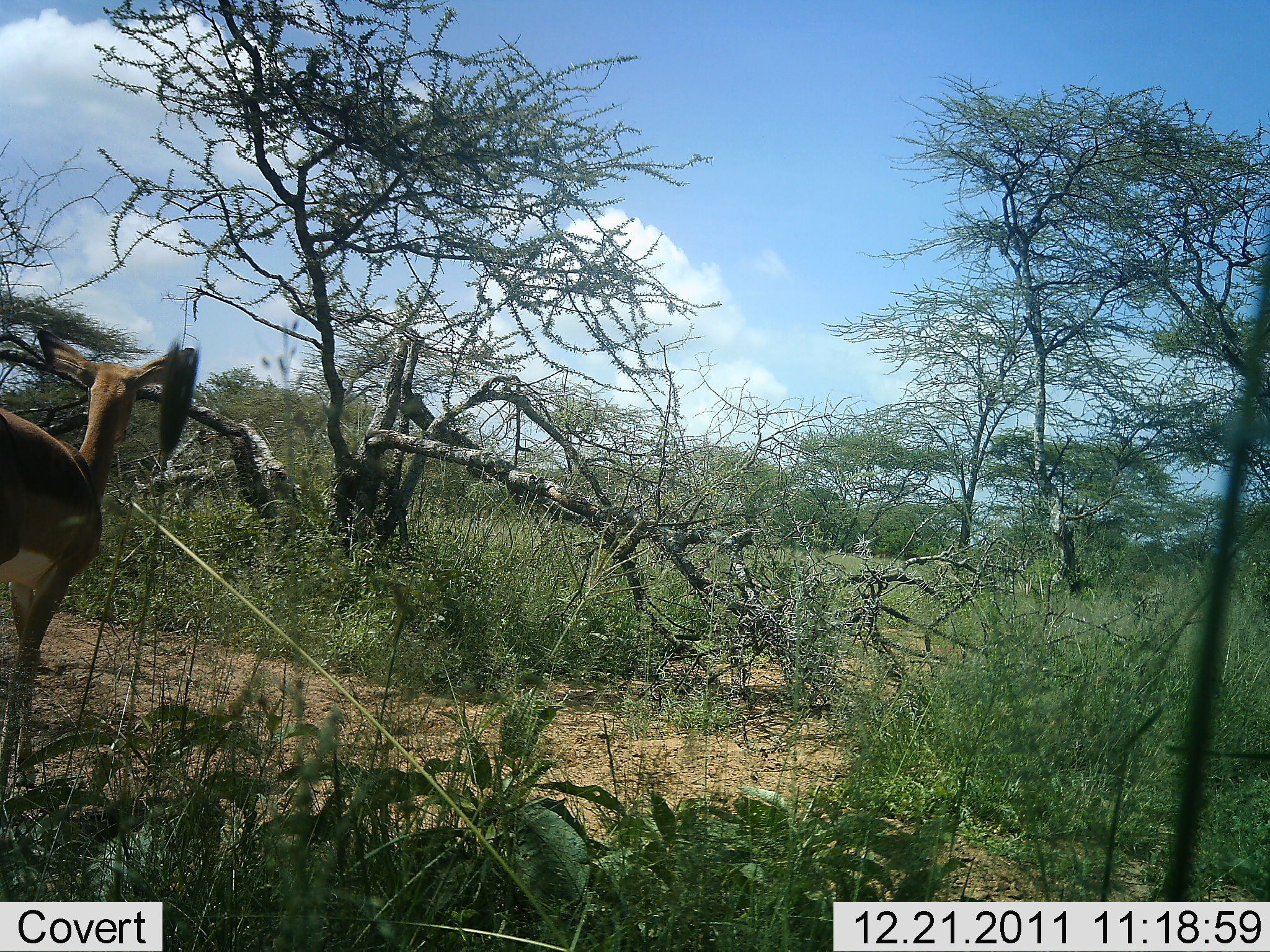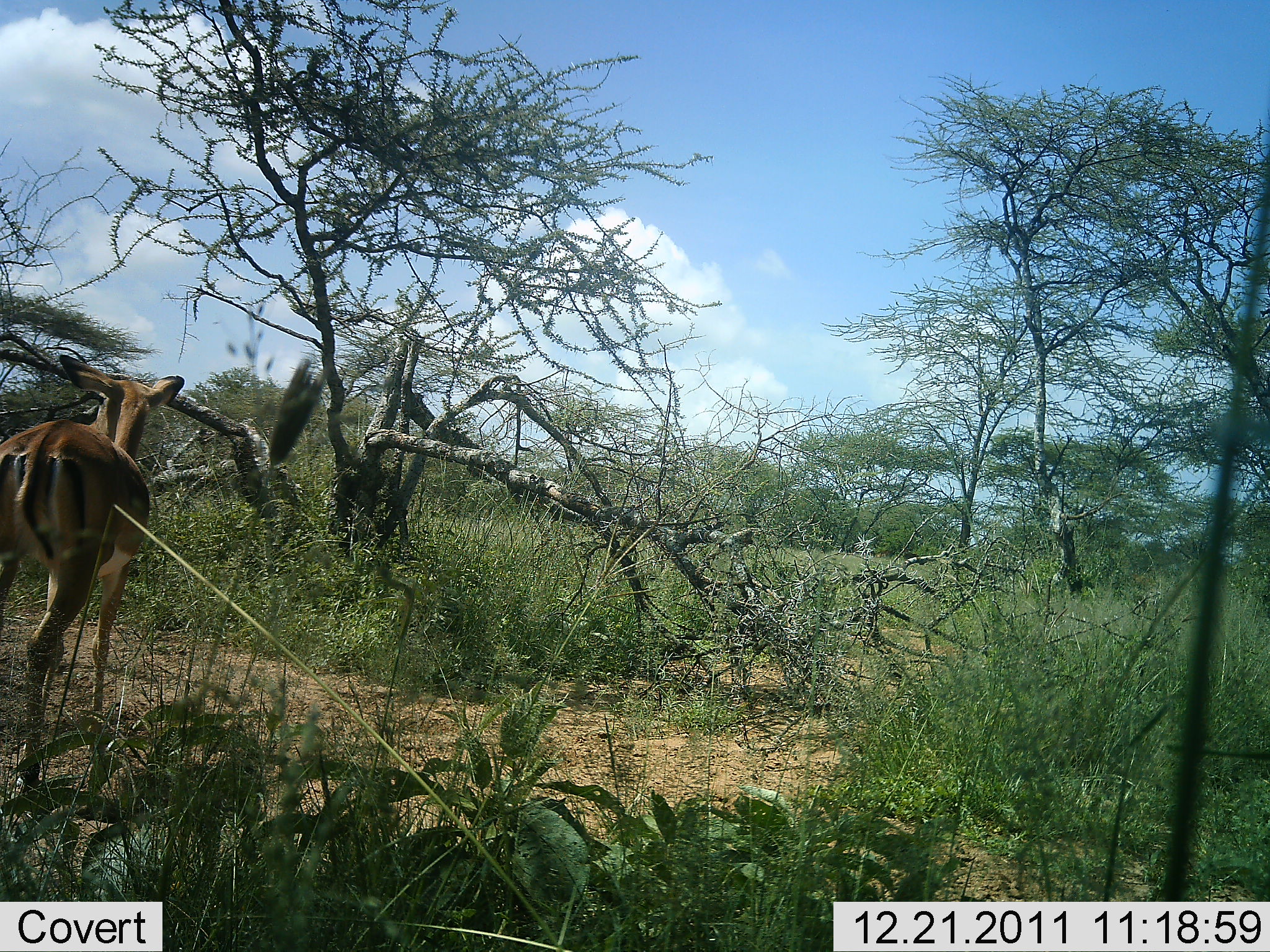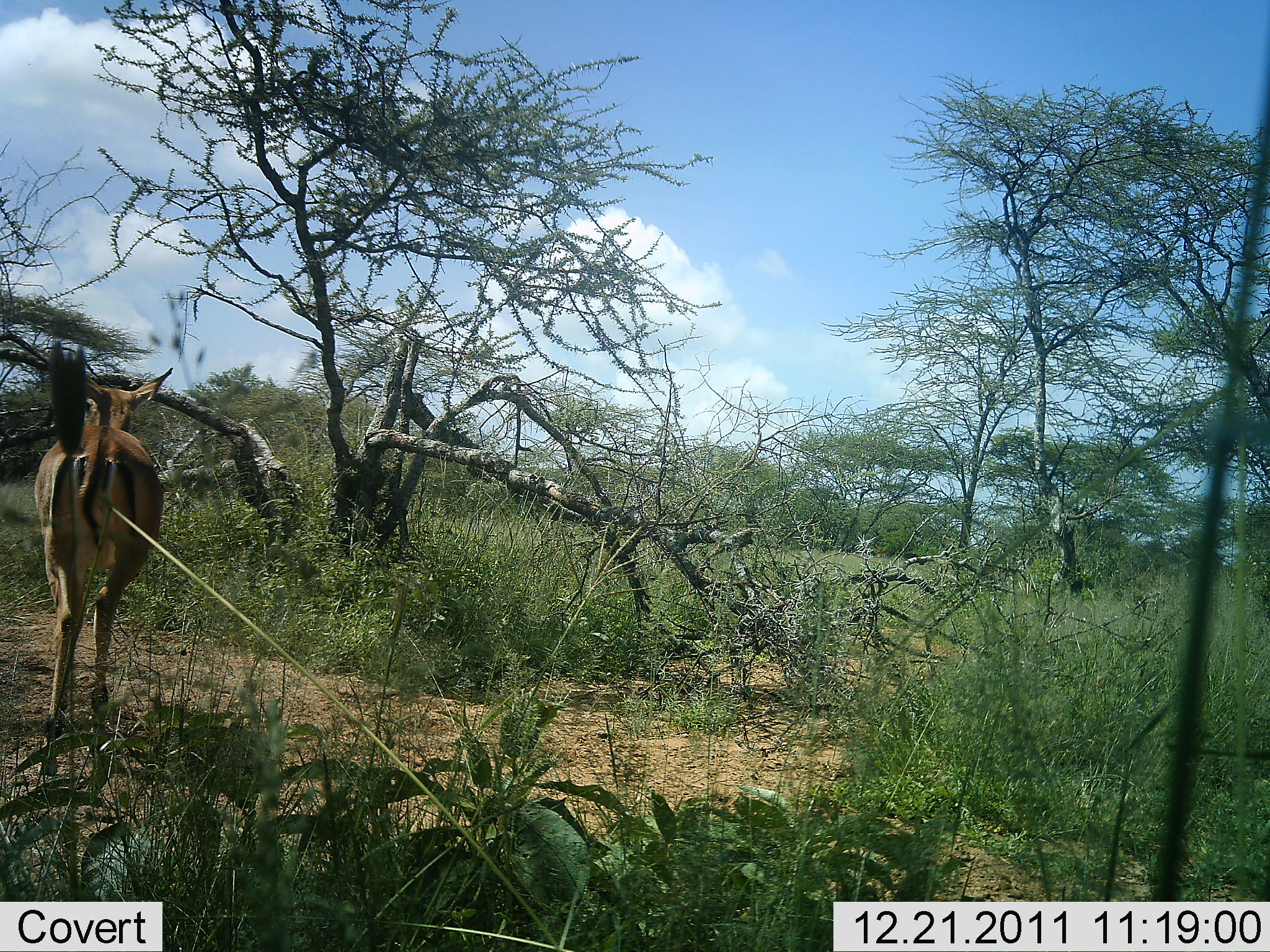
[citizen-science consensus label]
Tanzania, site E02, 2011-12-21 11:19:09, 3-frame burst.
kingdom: Animalia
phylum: Chordata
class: Mammalia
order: Artiodactyla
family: Bovidae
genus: Aepyceros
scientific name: Aepyceros melampus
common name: impala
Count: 1.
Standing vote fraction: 8%.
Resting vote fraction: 0%.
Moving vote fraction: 100%.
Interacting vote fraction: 0%.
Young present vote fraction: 8%.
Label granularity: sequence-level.